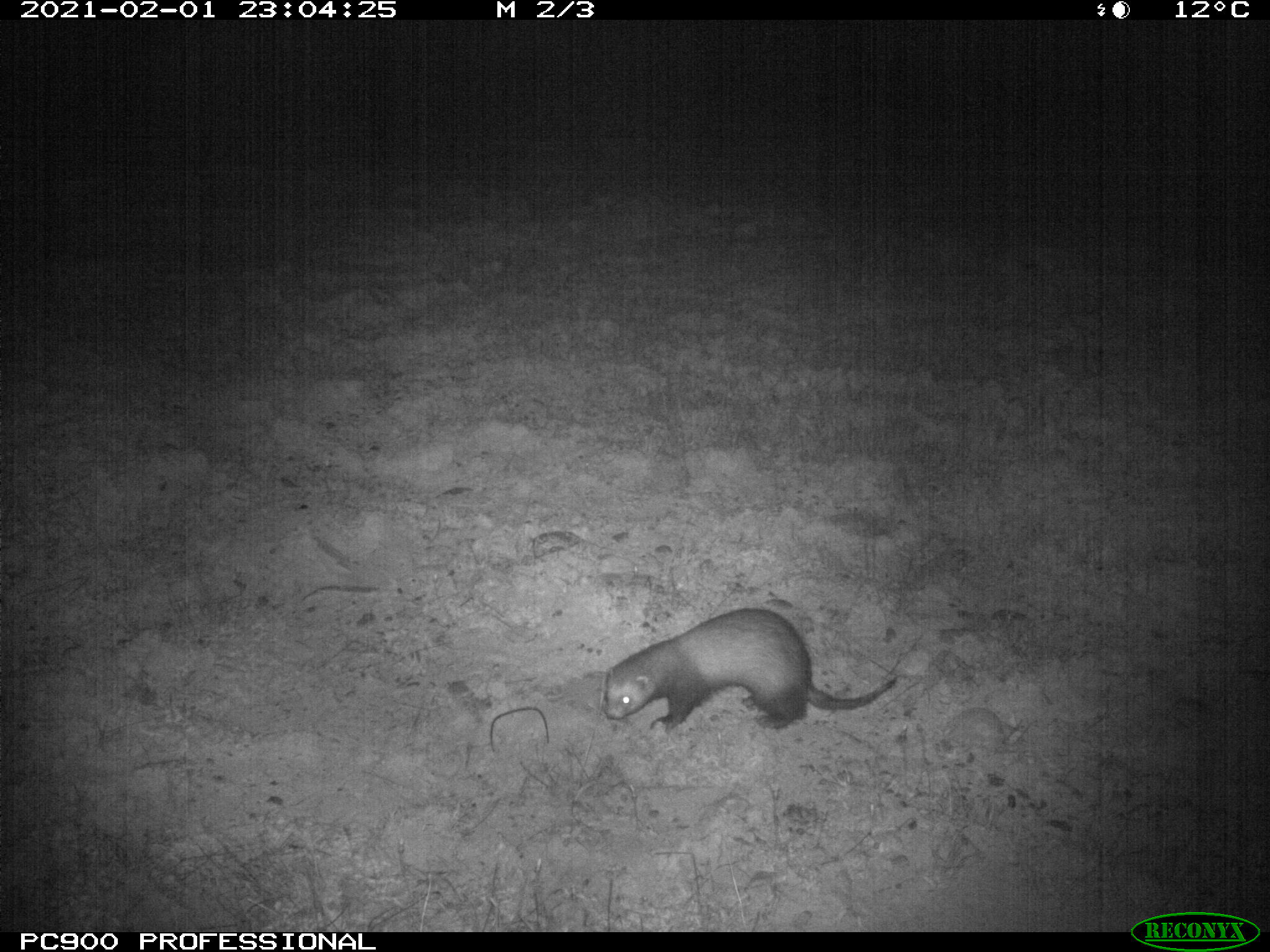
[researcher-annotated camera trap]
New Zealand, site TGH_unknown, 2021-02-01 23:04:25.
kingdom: Animalia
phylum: Chordata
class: Mammalia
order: Carnivora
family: Mustelidae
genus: Mustela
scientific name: Mustela furo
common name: ferret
Ferret (Mustela furo).